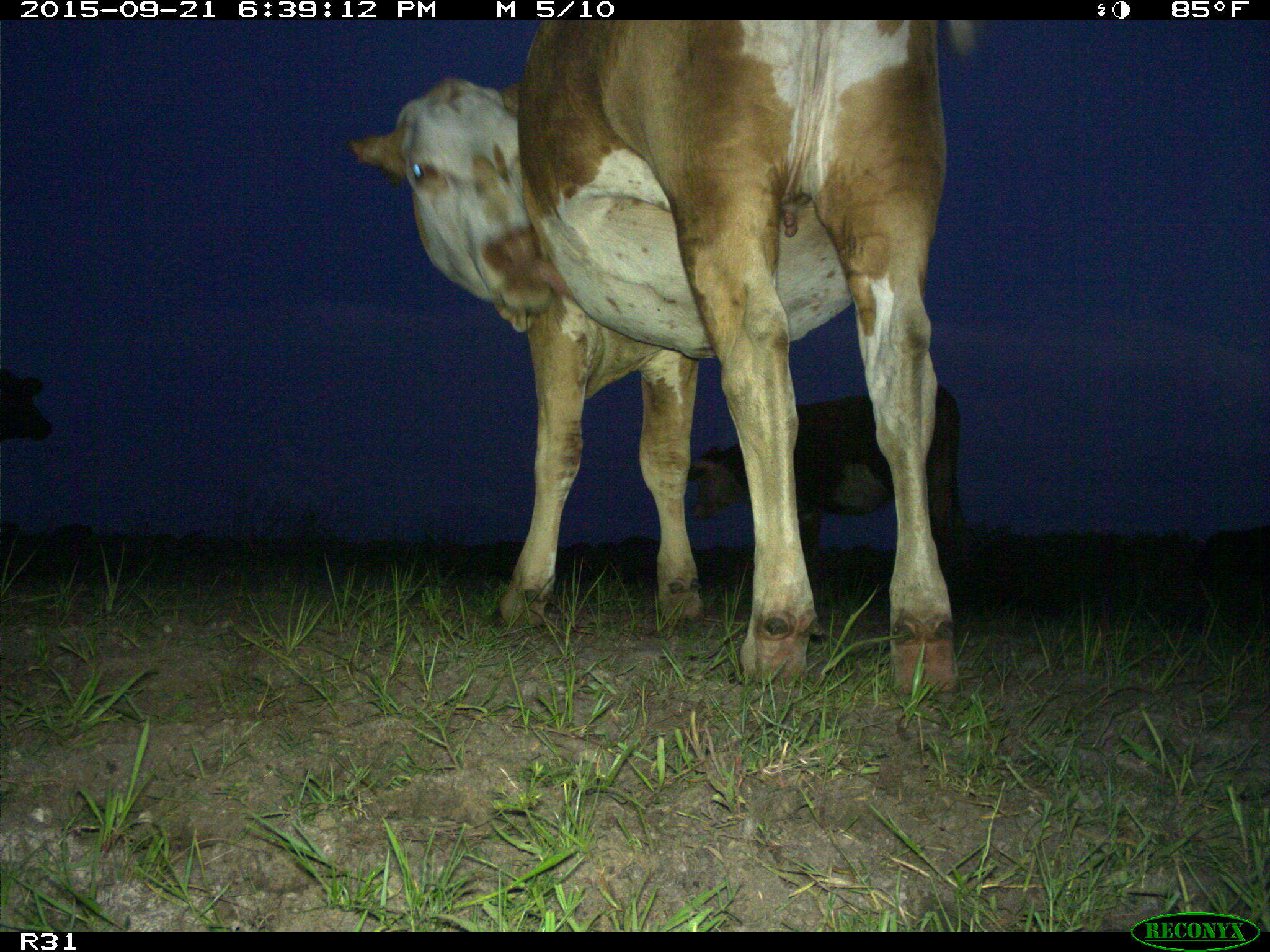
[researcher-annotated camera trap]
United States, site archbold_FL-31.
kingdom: Animalia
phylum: Chordata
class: Mammalia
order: Artiodactyla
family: Bovidae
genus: Bos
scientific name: Bos taurus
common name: domestic cow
Bos taurus (domestic cow).